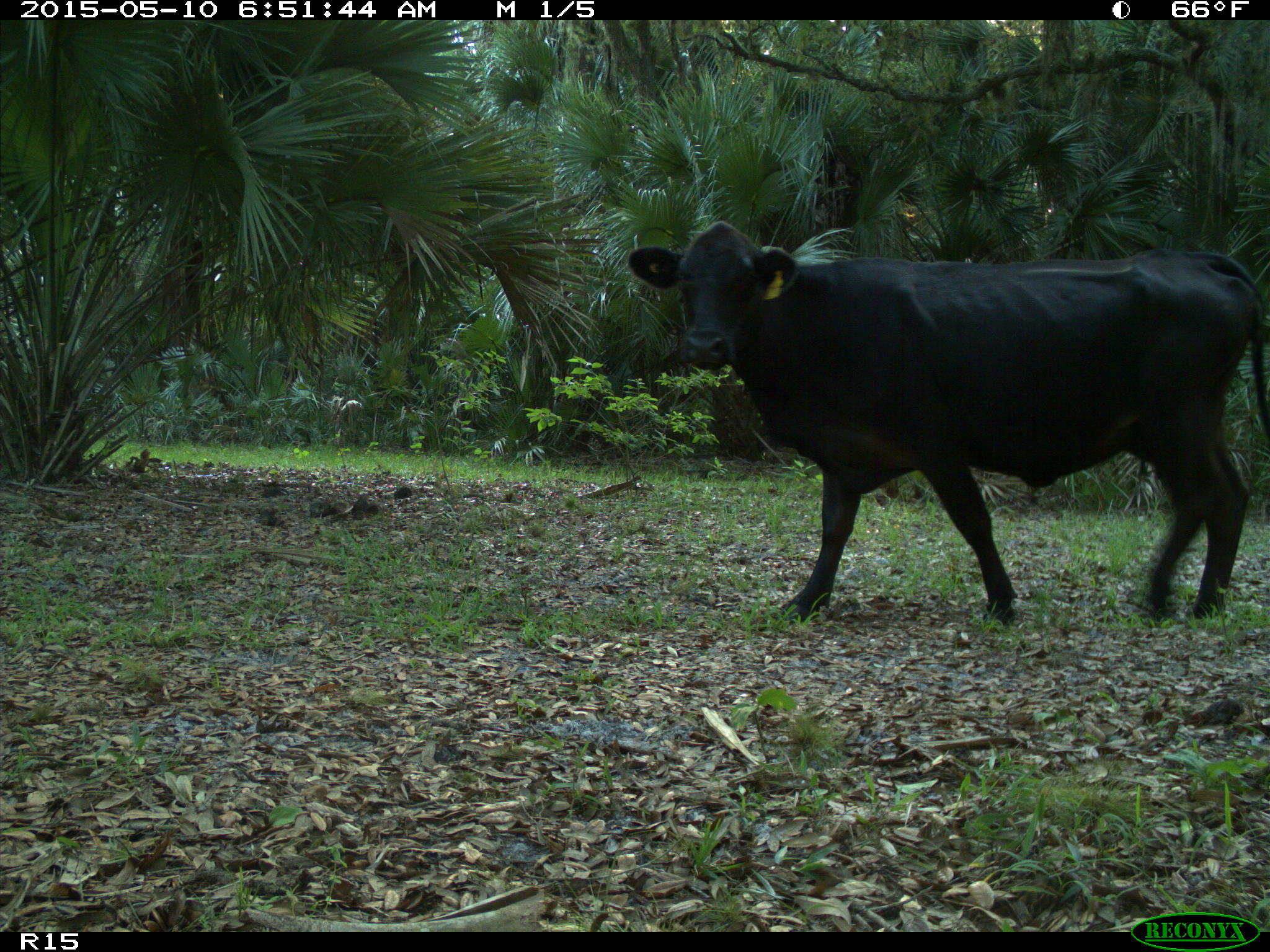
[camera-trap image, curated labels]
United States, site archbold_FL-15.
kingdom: Animalia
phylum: Chordata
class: Mammalia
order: Artiodactyla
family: Bovidae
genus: Bos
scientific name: Bos taurus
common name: domestic cow